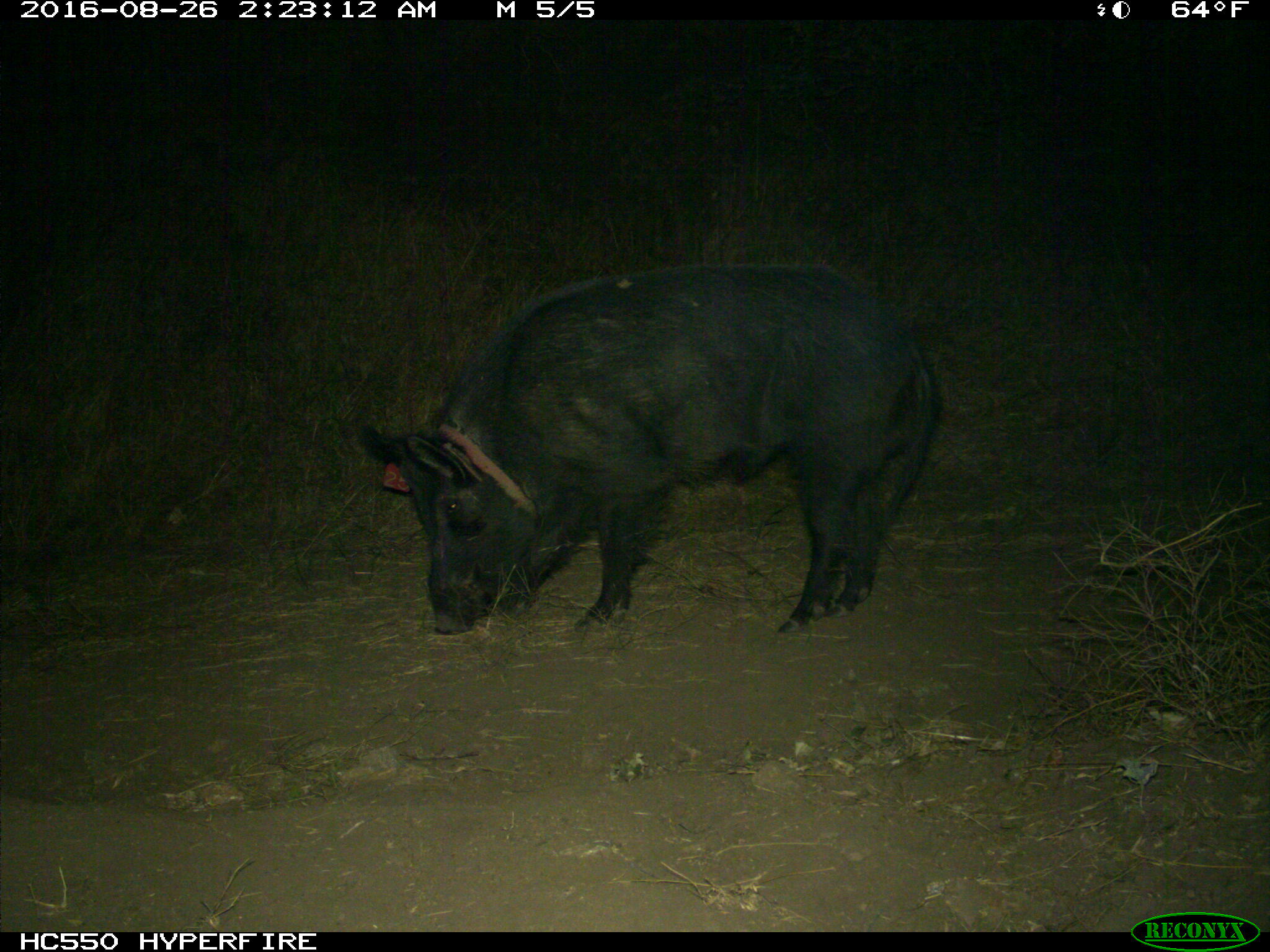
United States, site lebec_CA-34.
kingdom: Animalia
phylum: Chordata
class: Mammalia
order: Artiodactyla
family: Suidae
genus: Sus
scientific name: Sus scrofa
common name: wild boar